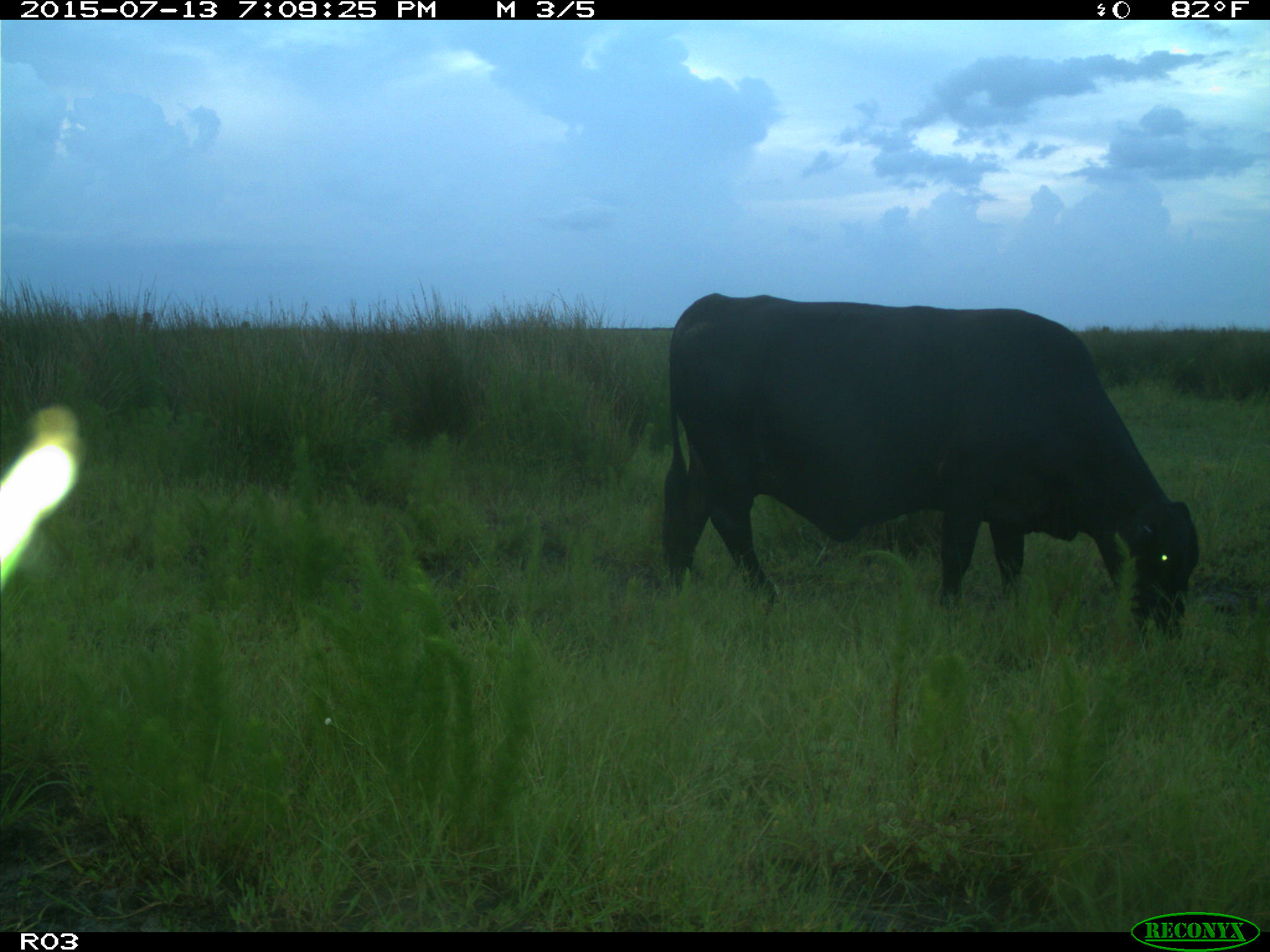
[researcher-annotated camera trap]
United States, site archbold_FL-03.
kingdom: Animalia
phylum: Chordata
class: Mammalia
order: Artiodactyla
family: Bovidae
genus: Bos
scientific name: Bos taurus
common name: domestic cow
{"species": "Bos taurus (domestic cow)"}